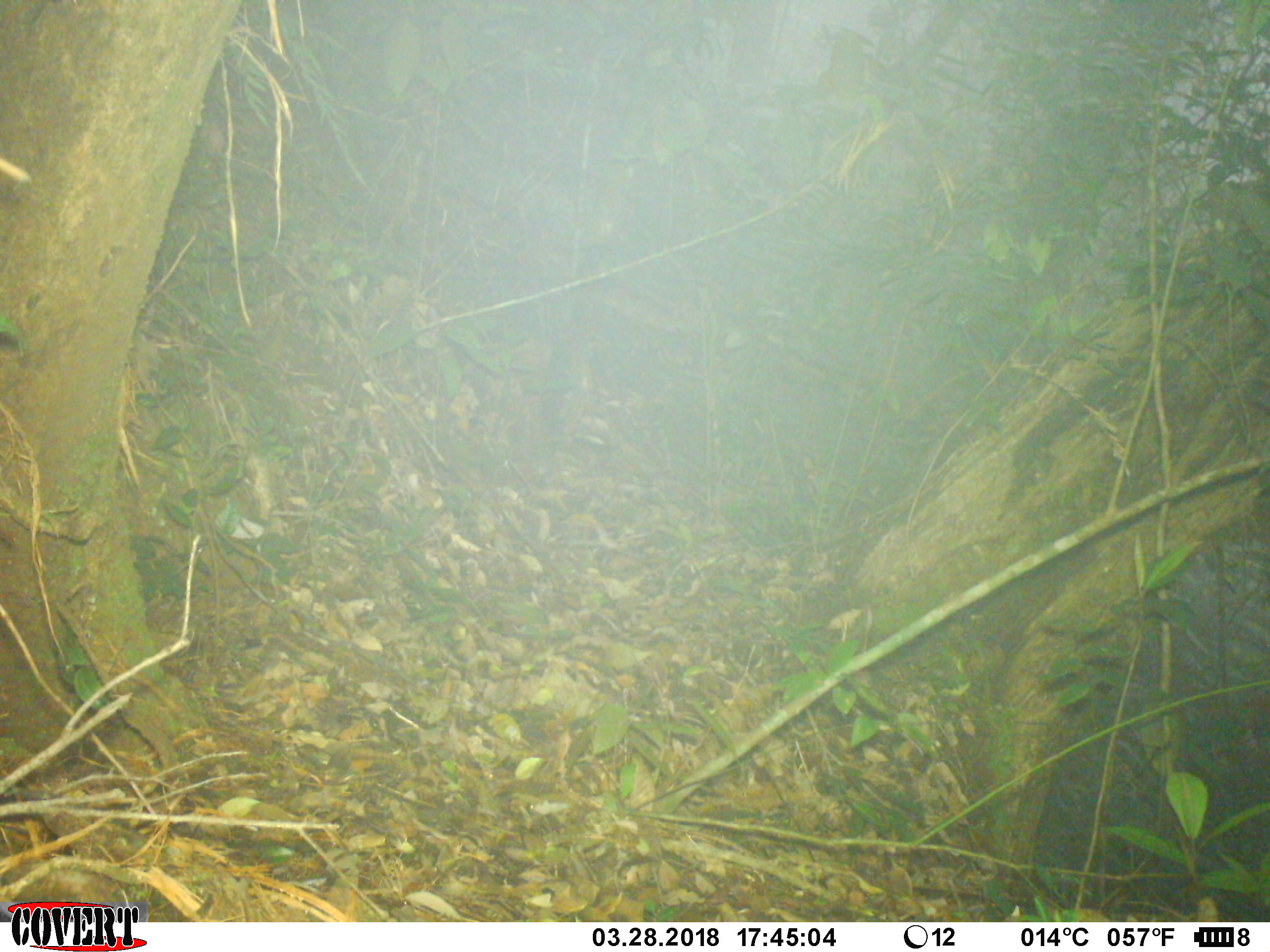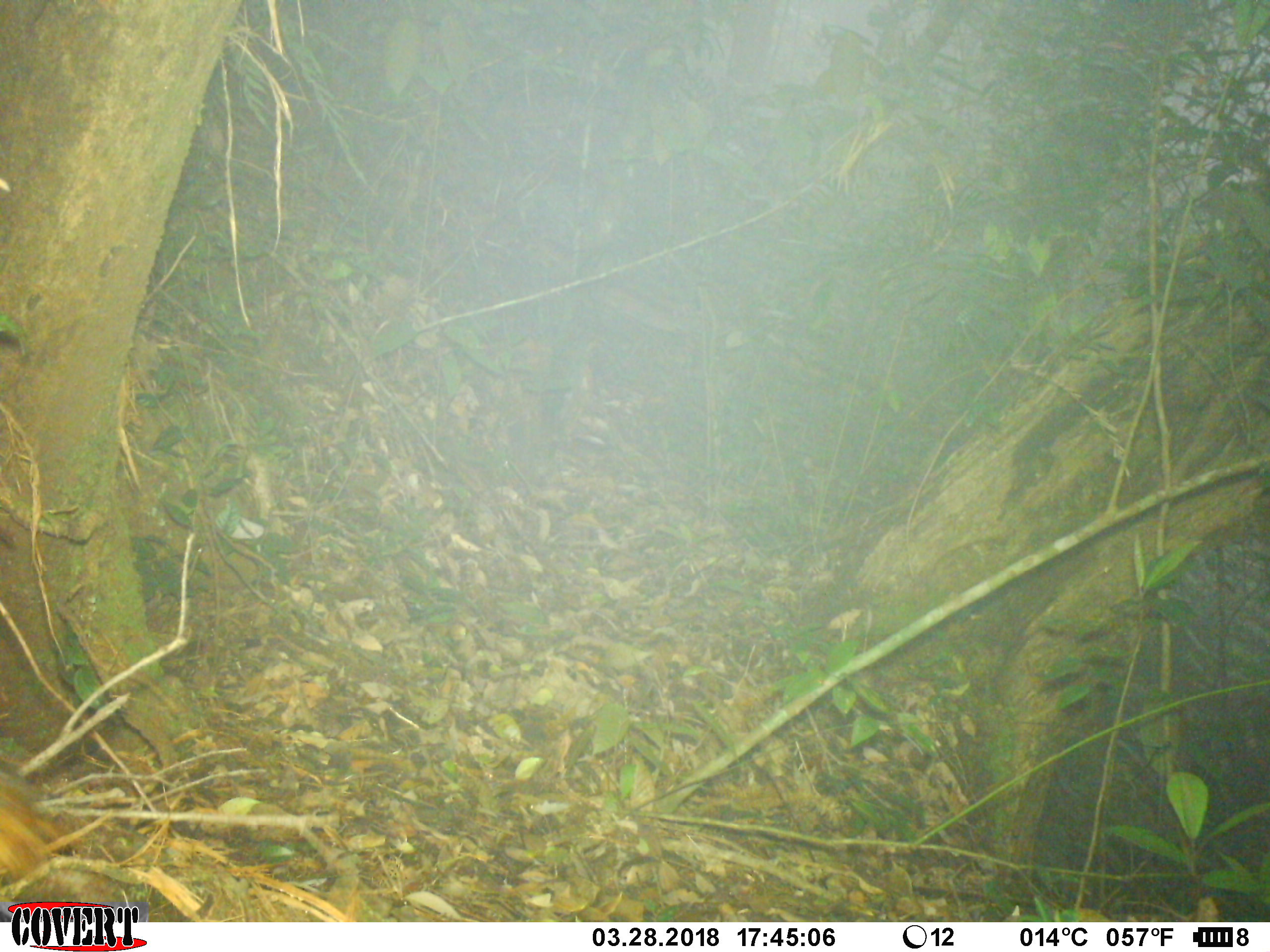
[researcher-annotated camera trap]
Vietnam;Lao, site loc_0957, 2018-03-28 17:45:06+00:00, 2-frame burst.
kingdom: Animalia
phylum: Chordata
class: Mammalia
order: Rodentia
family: Sciuridae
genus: Dremomys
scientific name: Dremomys rufigenis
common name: red-cheeked squirrel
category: red cheeked squirrel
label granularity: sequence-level